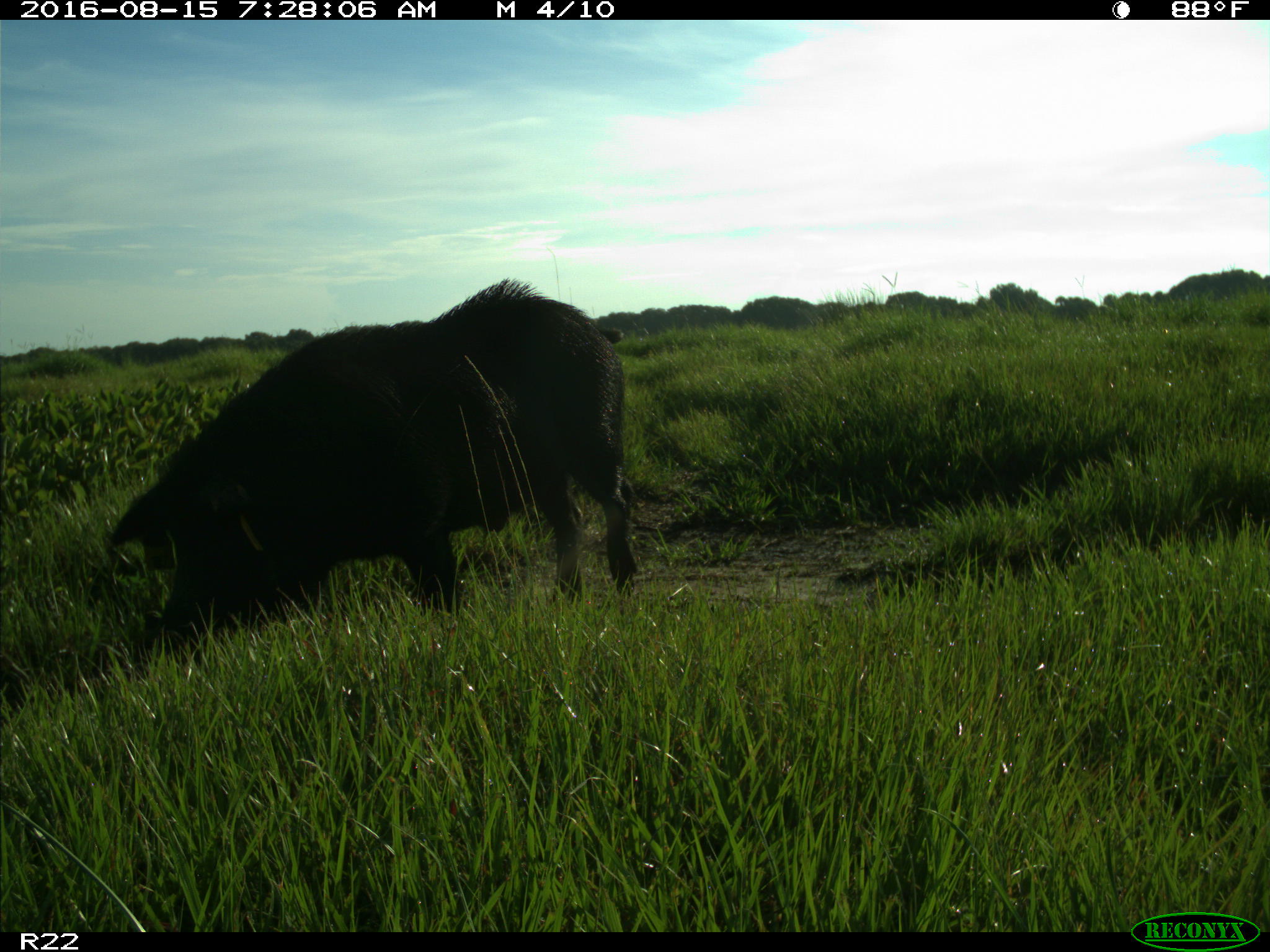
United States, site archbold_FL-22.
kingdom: Animalia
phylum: Chordata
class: Mammalia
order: Artiodactyla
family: Suidae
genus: Sus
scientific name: Sus scrofa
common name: wild boar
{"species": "Sus scrofa (wild boar)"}